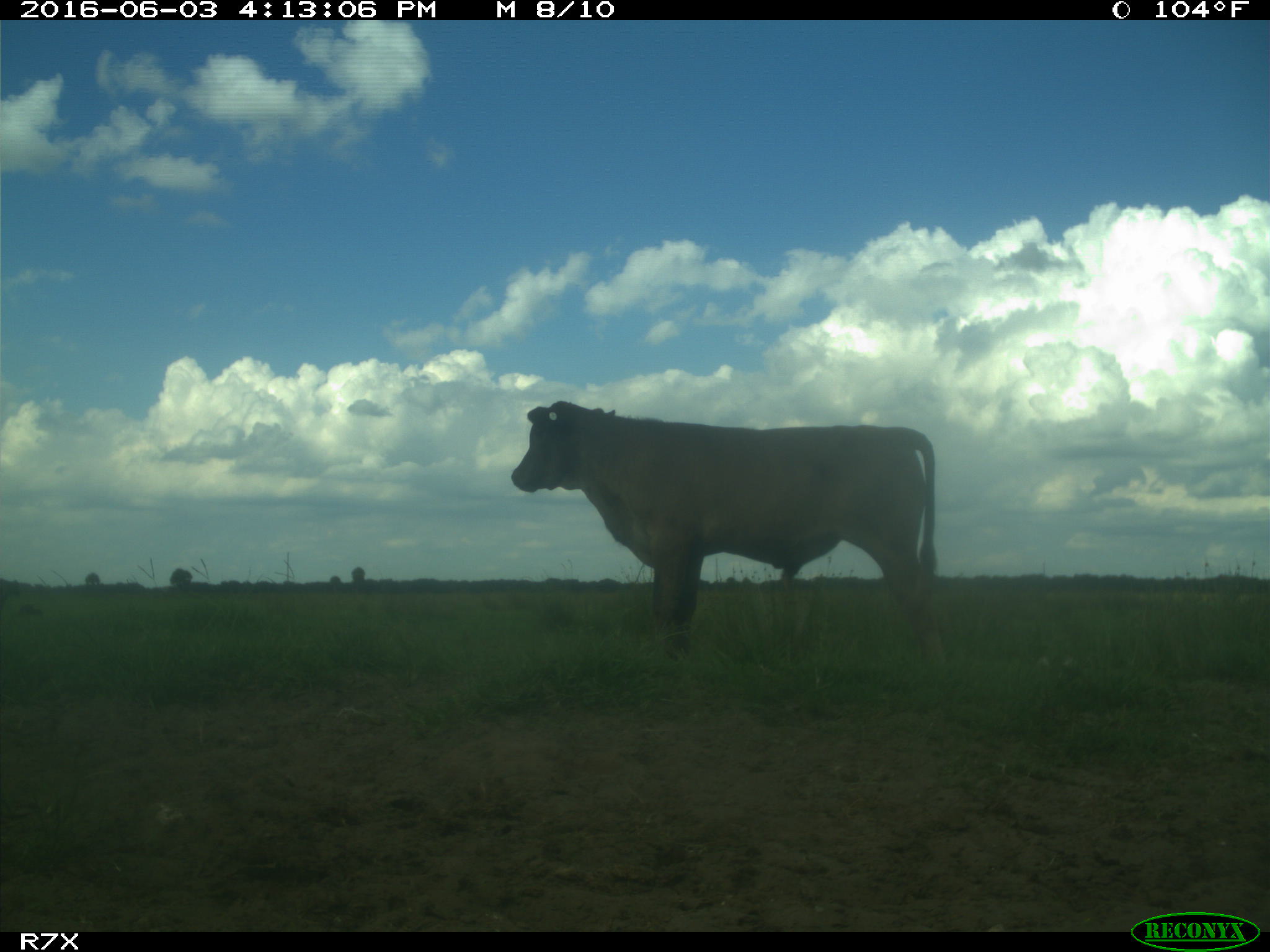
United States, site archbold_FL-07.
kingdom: Animalia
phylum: Chordata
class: Mammalia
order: Artiodactyla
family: Bovidae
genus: Bos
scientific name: Bos taurus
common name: domestic cow